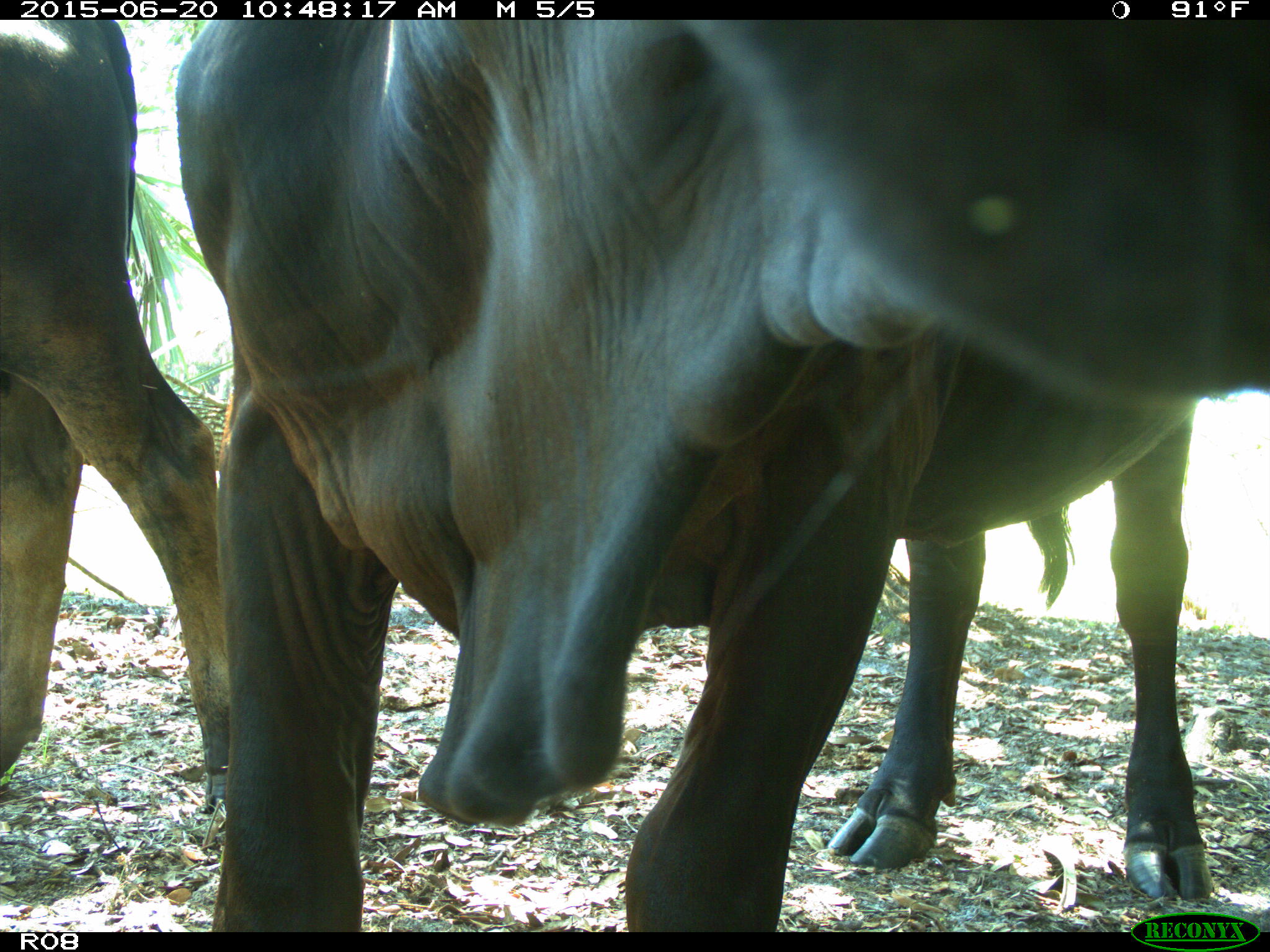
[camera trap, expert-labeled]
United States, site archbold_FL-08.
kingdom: Animalia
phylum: Chordata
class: Mammalia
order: Artiodactyla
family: Bovidae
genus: Bos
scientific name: Bos taurus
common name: domestic cow